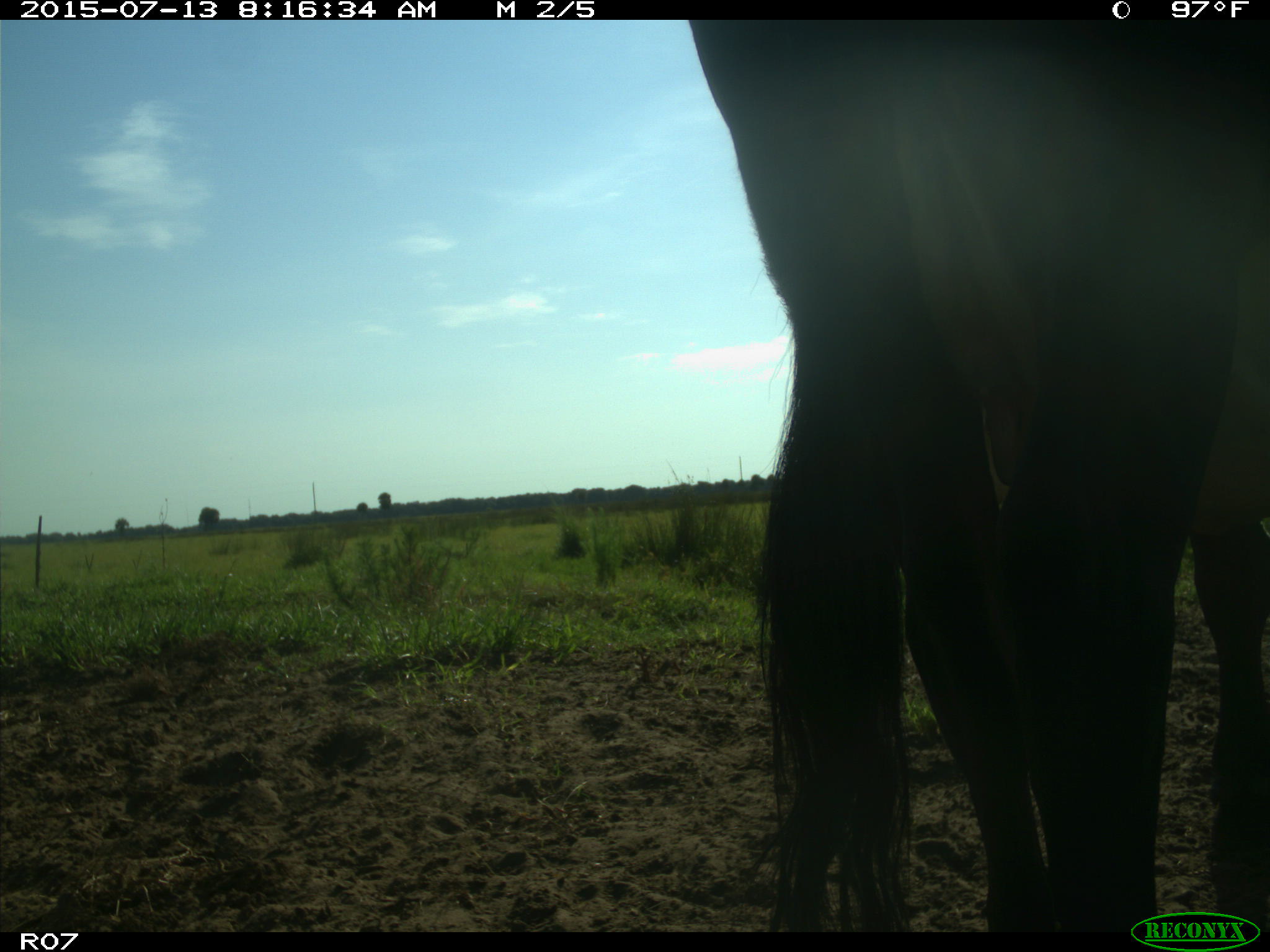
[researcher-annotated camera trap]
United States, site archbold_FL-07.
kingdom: Animalia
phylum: Chordata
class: Mammalia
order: Artiodactyla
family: Bovidae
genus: Bos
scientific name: Bos taurus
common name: domestic cow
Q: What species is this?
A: Bos taurus (domestic cow).